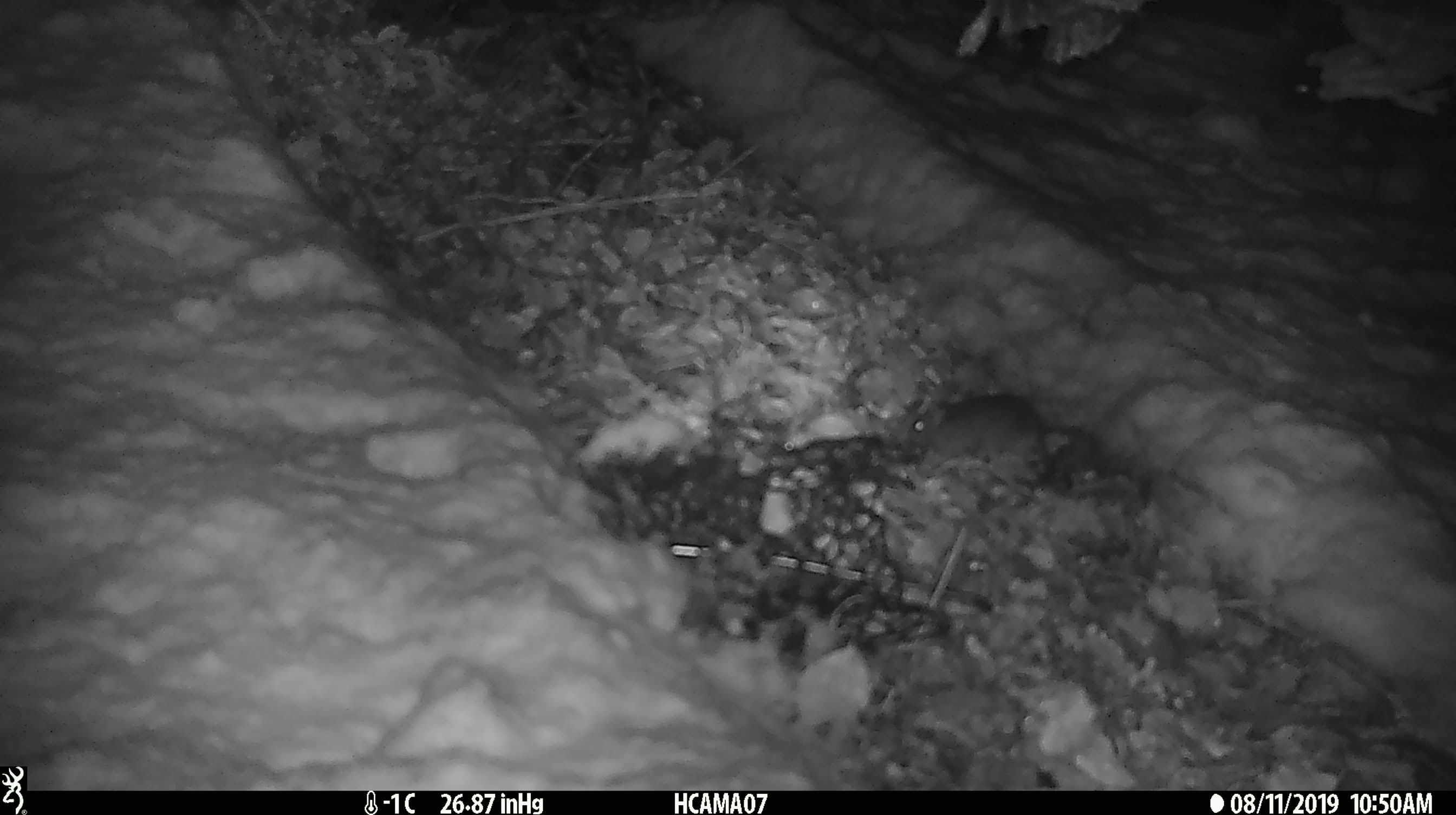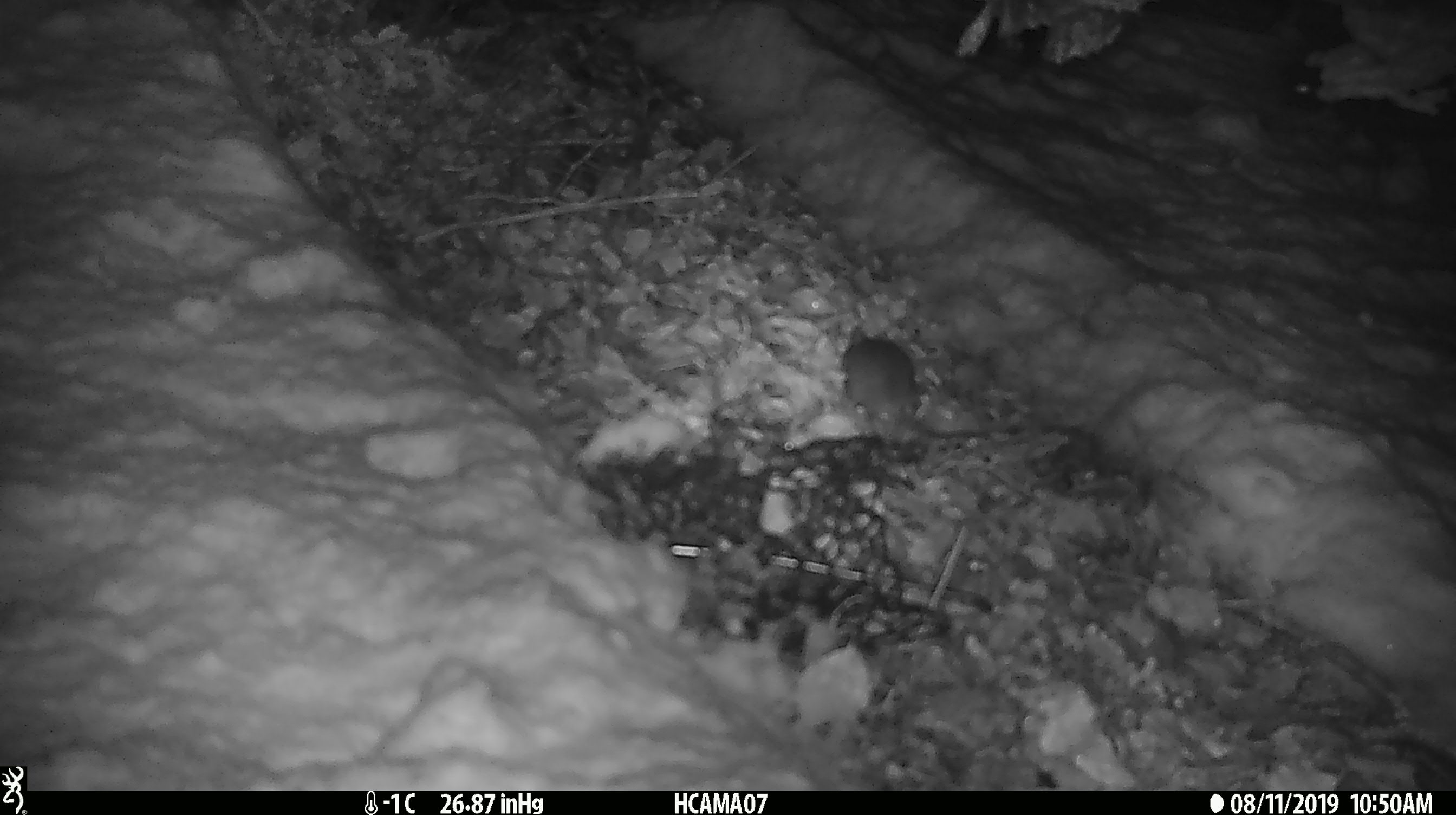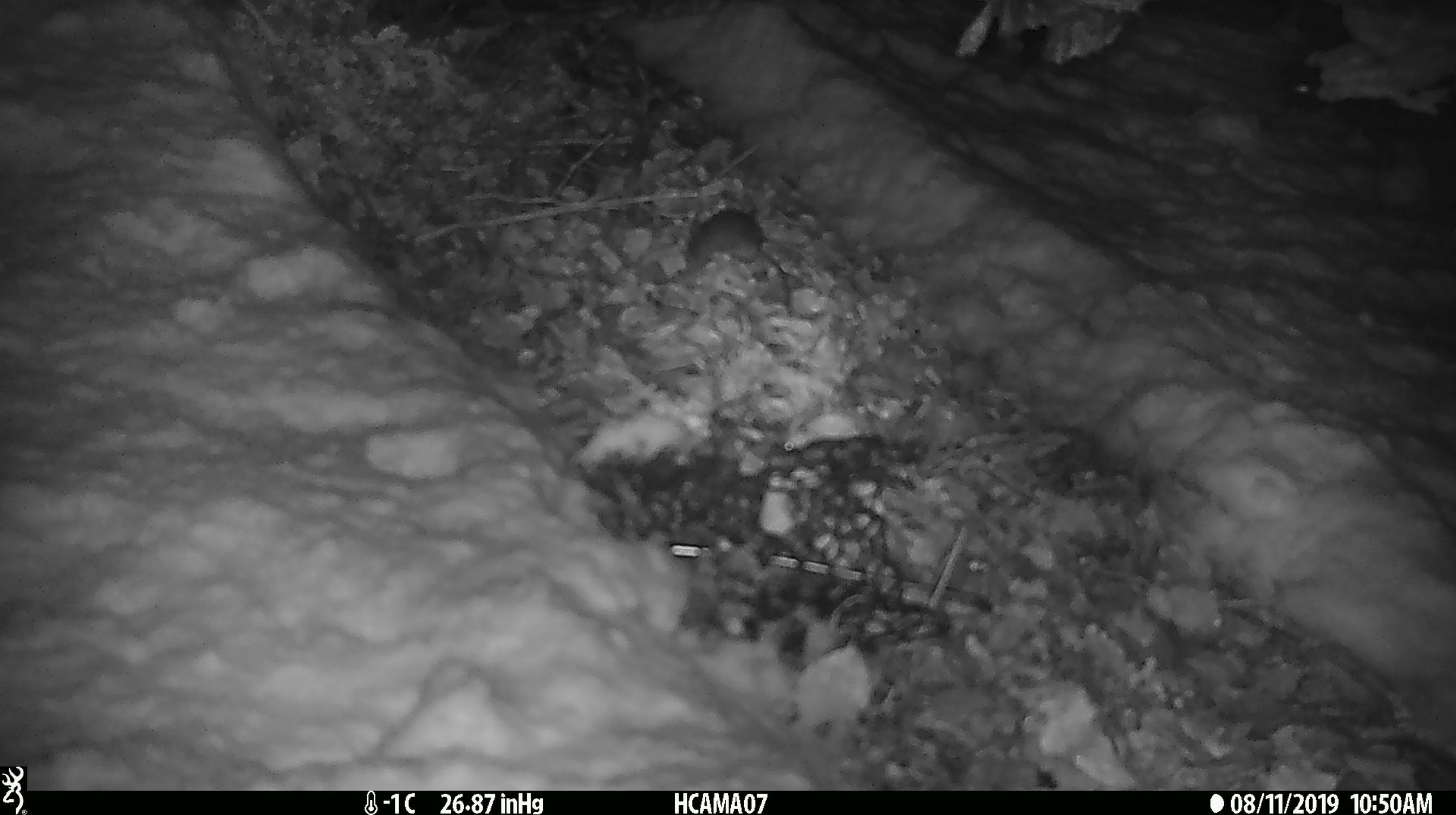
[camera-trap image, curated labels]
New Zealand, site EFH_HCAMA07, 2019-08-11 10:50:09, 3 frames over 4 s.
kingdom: Animalia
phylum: Chordata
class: Mammalia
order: Rodentia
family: Muridae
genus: Mus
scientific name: Mus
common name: mouse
Mouse (Mus).